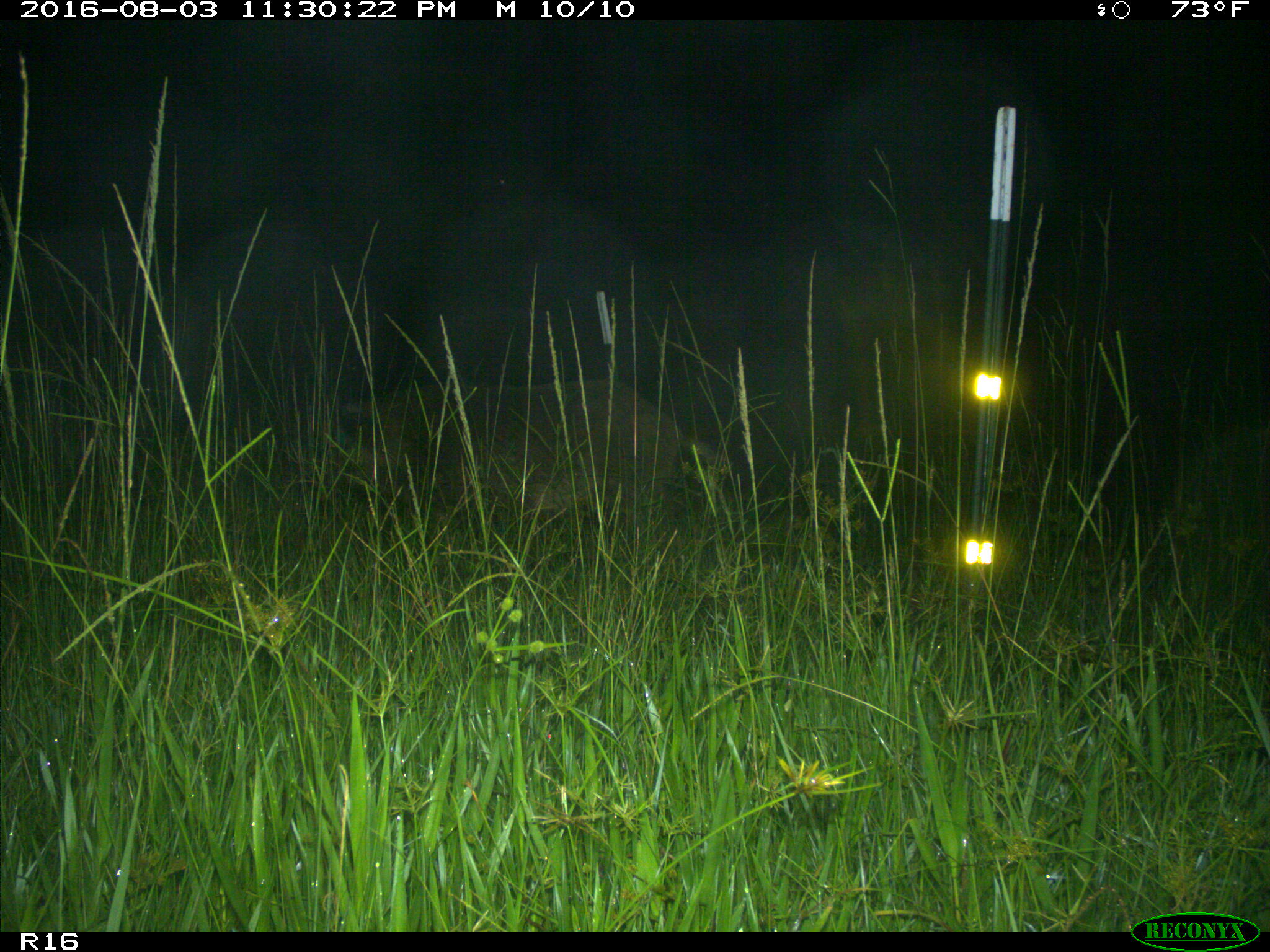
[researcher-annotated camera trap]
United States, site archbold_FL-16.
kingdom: Animalia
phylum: Chordata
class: Mammalia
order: Artiodactyla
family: Suidae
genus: Sus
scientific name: Sus scrofa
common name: wild boar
Sus scrofa (wild boar).